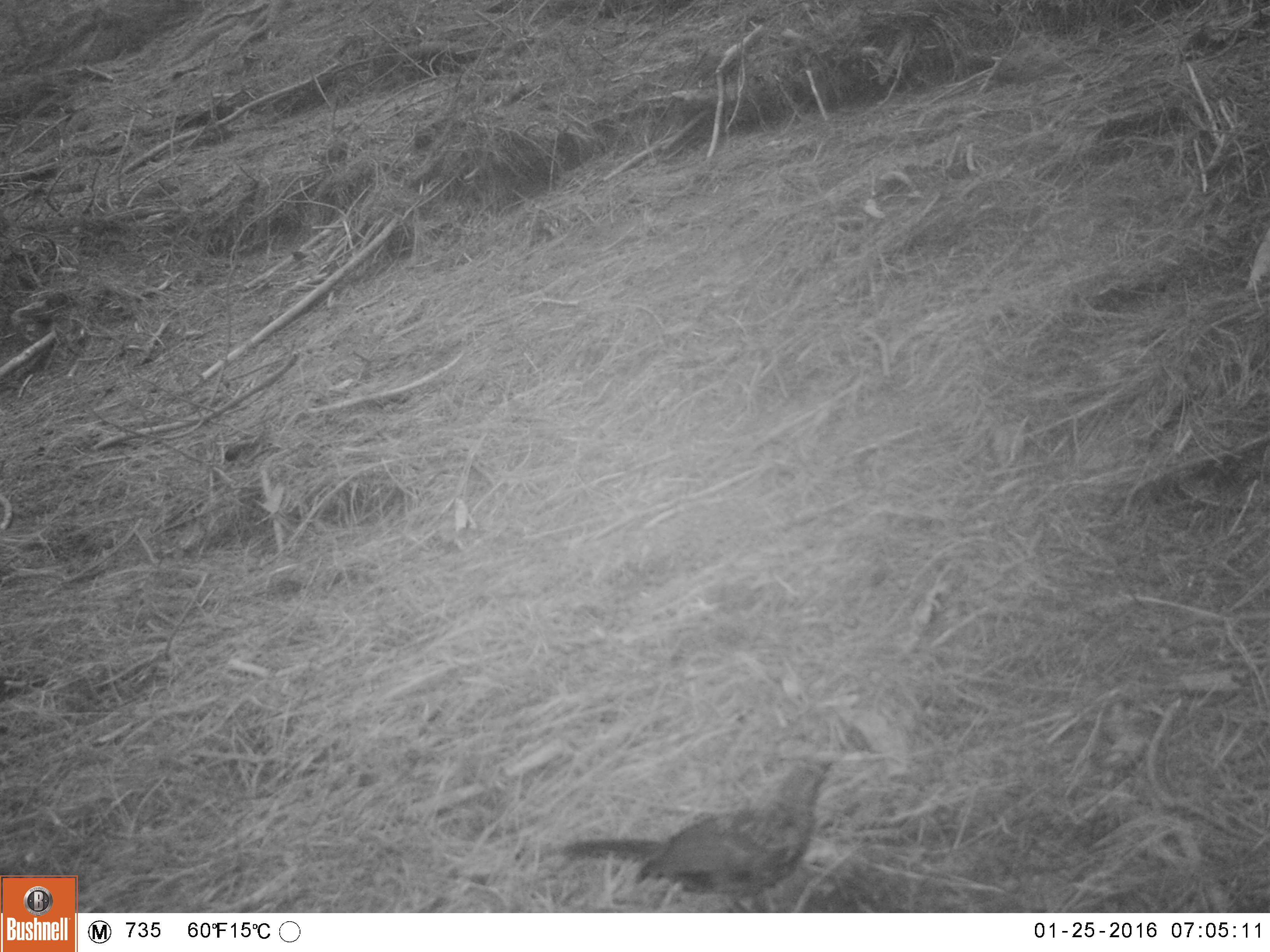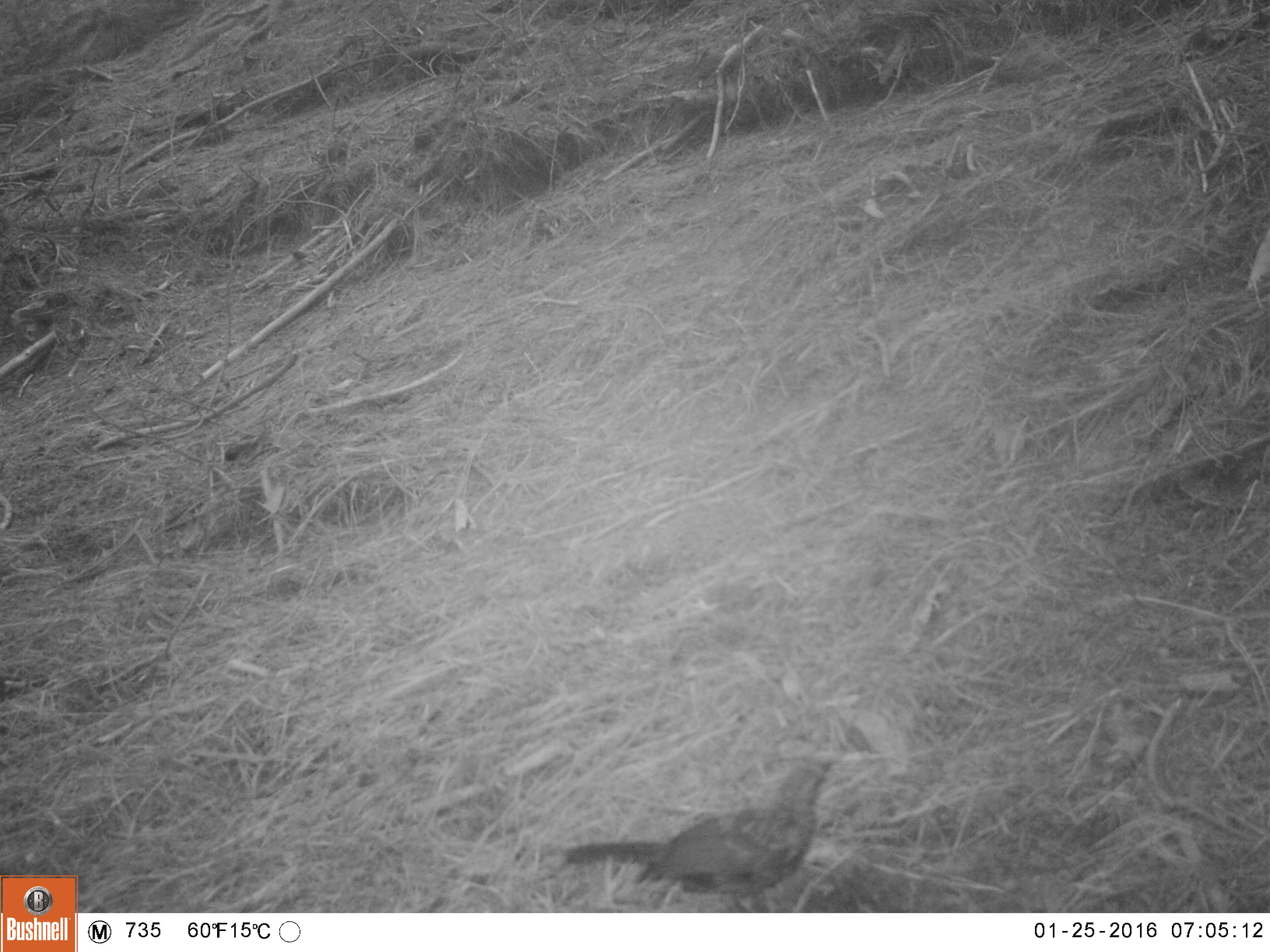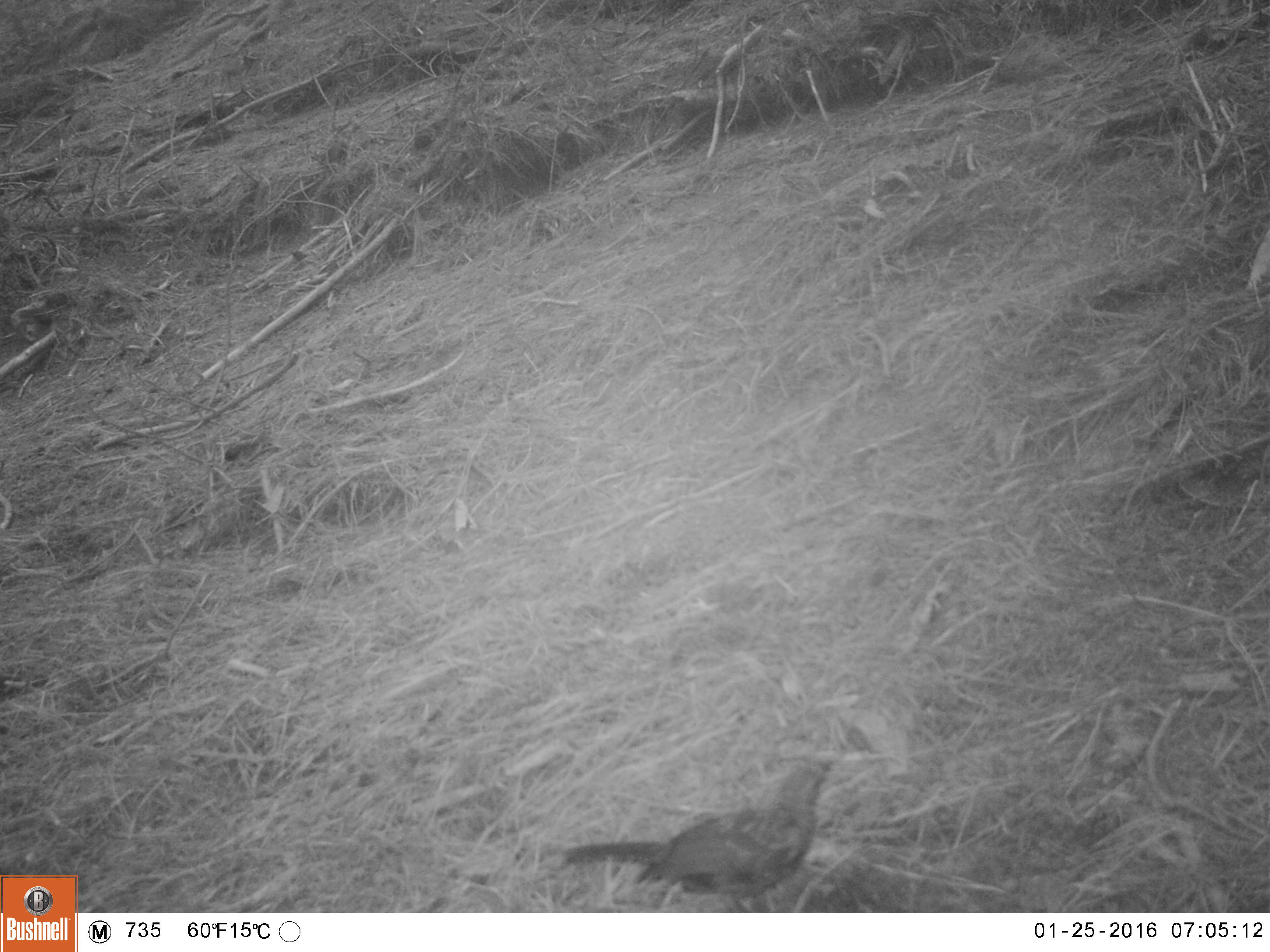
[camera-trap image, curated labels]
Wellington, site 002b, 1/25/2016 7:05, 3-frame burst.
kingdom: Animalia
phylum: Chordata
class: Aves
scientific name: Aves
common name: bird